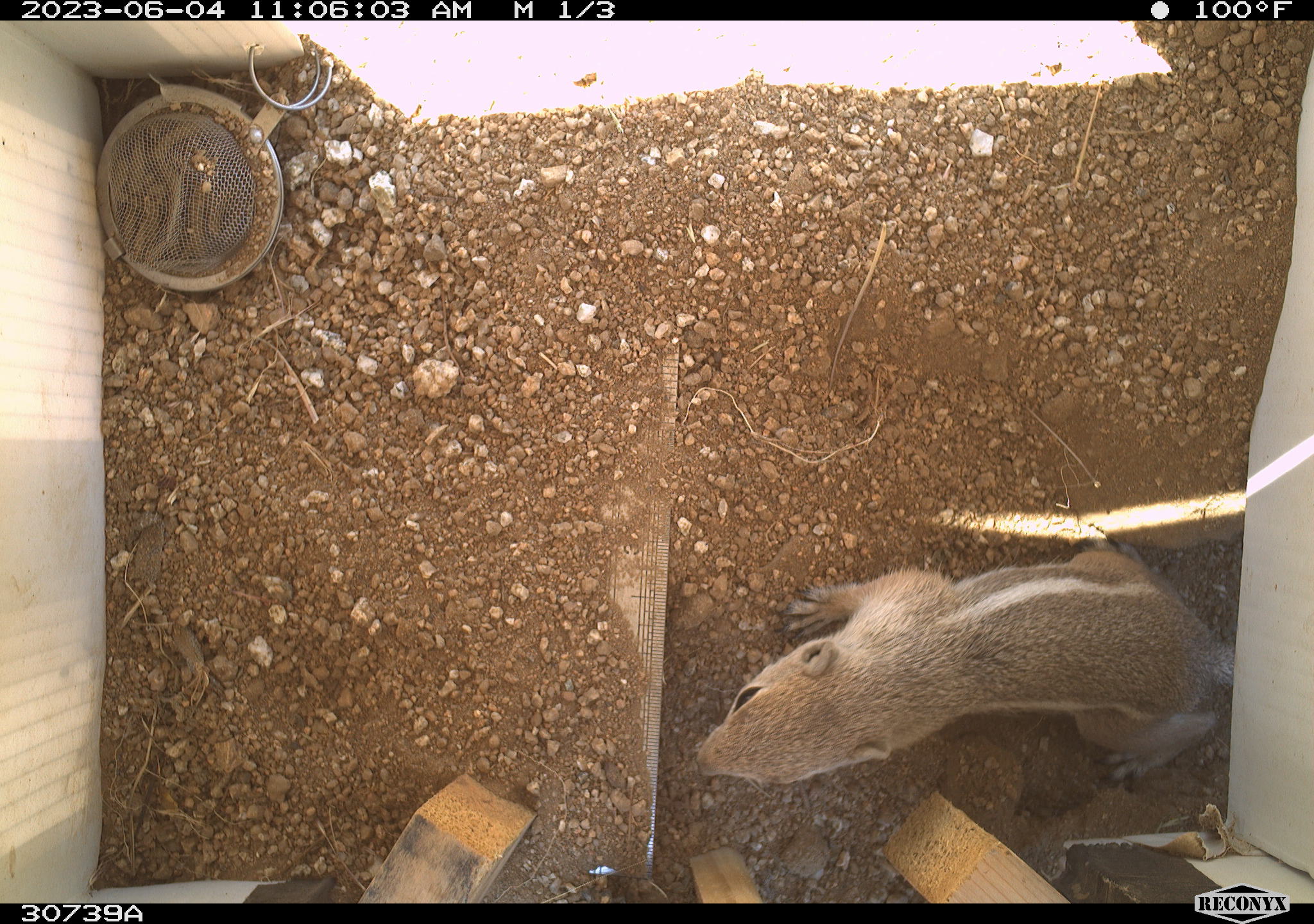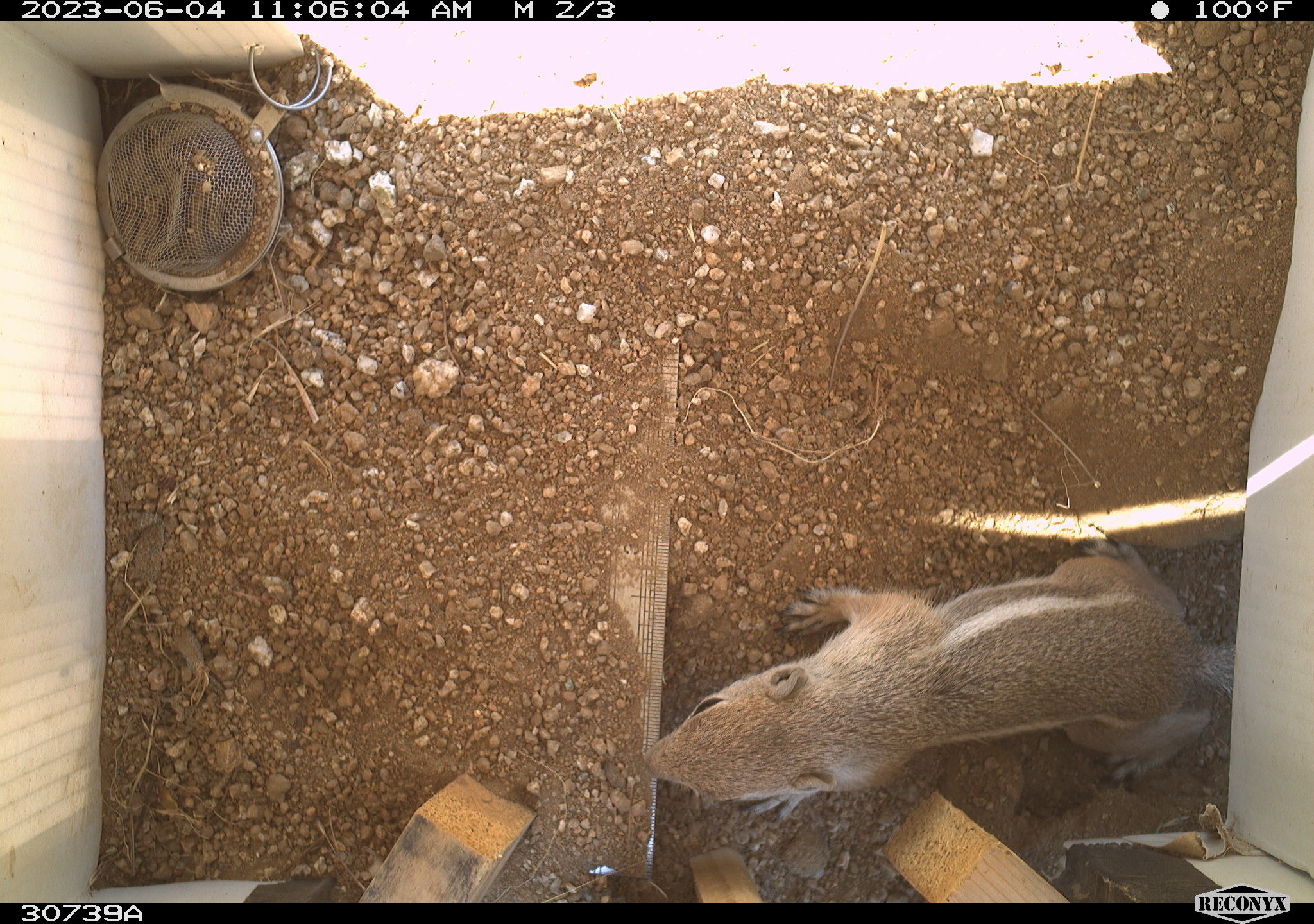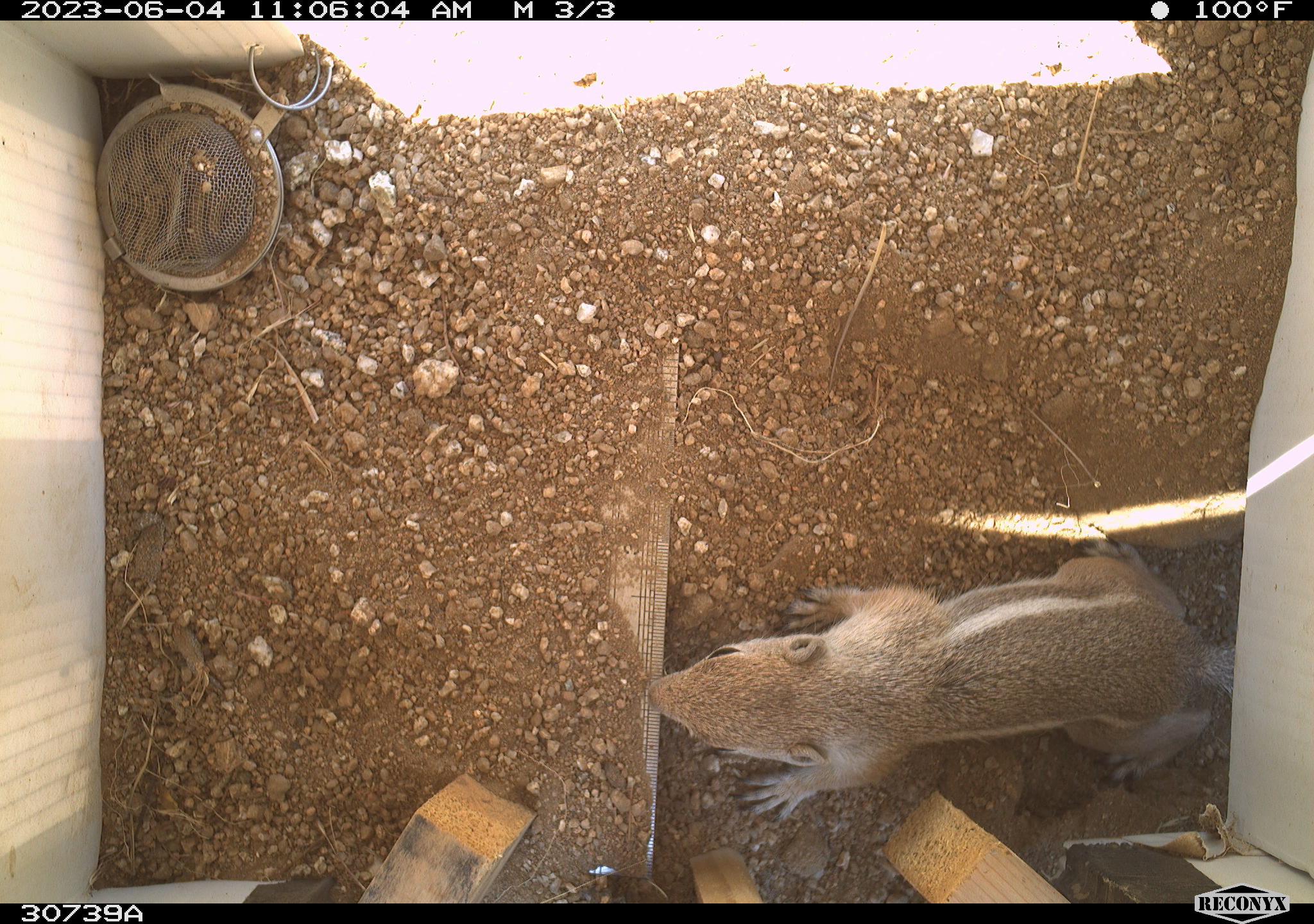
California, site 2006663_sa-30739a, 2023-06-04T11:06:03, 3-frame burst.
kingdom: Animalia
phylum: Chordata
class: Mammalia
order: Rodentia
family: Sciuridae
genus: Ammospermophilus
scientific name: Ammospermophilus leucurus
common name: white-tailed antelope squirrel